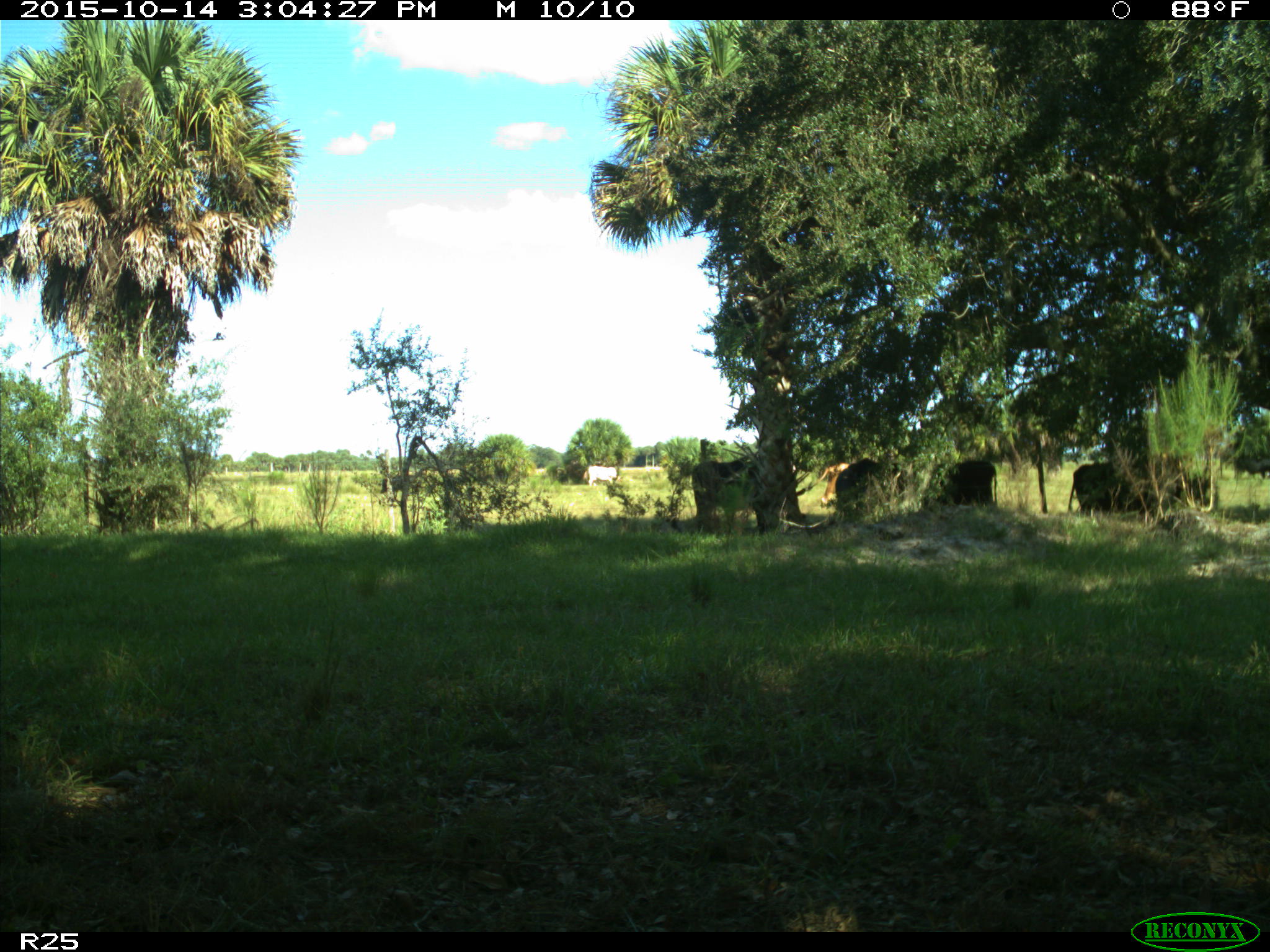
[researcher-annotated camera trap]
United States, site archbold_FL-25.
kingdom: Animalia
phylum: Chordata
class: Mammalia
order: Artiodactyla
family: Bovidae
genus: Bos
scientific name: Bos taurus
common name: domestic cow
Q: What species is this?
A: Bos taurus (domestic cow).